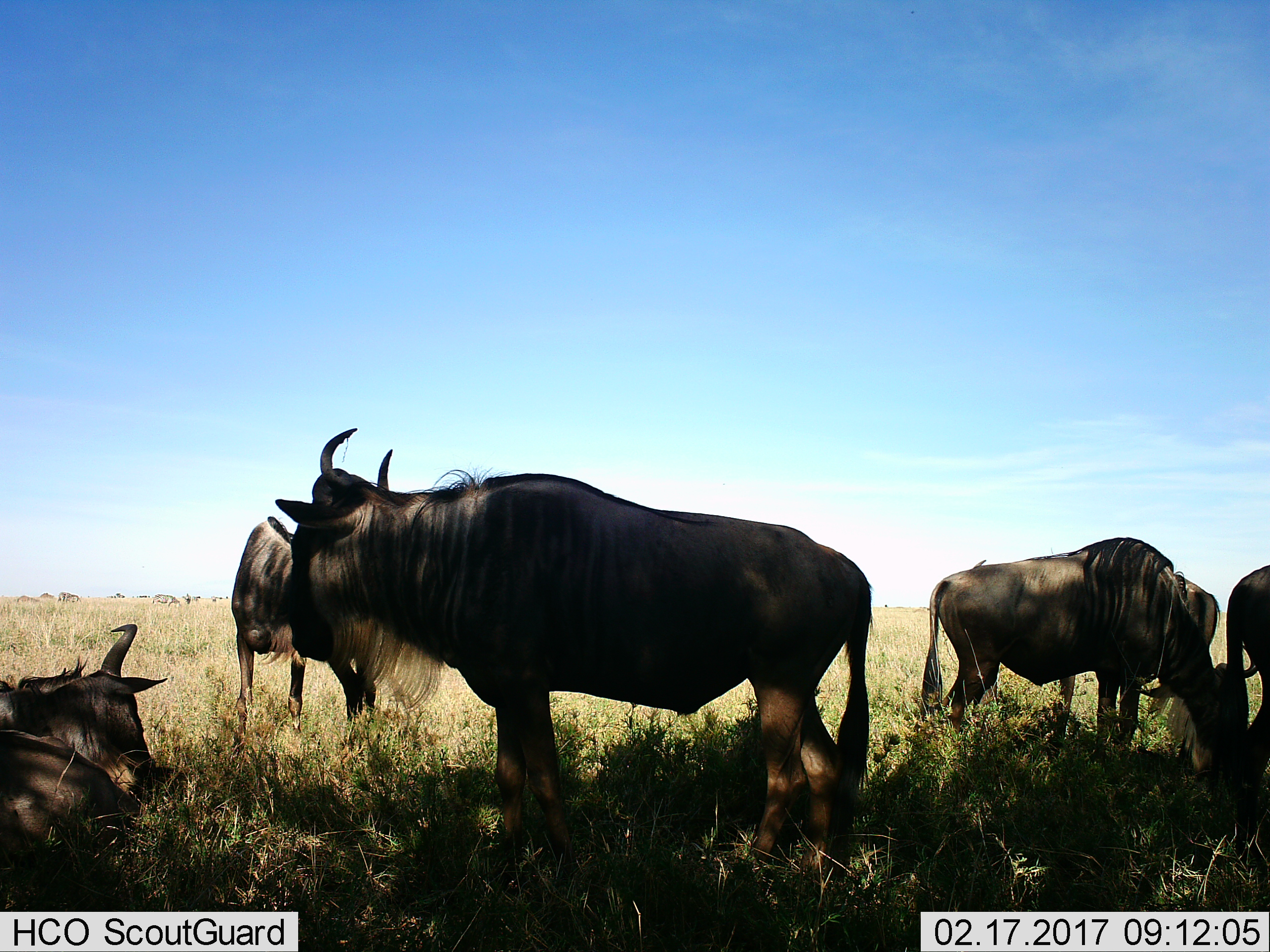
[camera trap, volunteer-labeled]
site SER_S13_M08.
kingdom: Animalia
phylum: Chordata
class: Mammalia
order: Artiodactyla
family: Bovidae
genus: Connochaetes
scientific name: Connochaetes taurinus taurinus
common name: blue wildebeest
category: wildebeestblue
Wildebeestblue (blue wildebeest) (Connochaetes taurinus taurinus), count 5. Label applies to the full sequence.